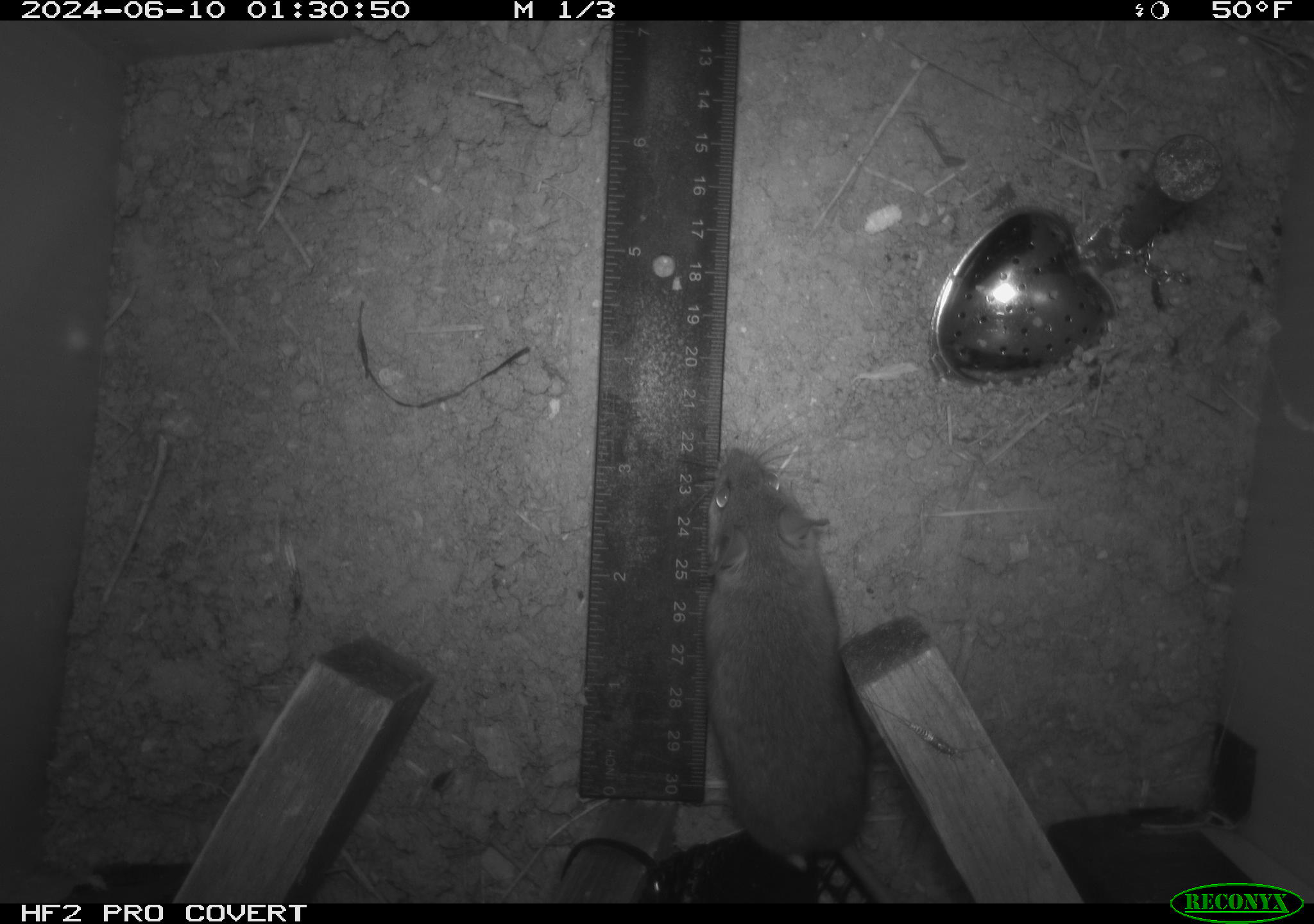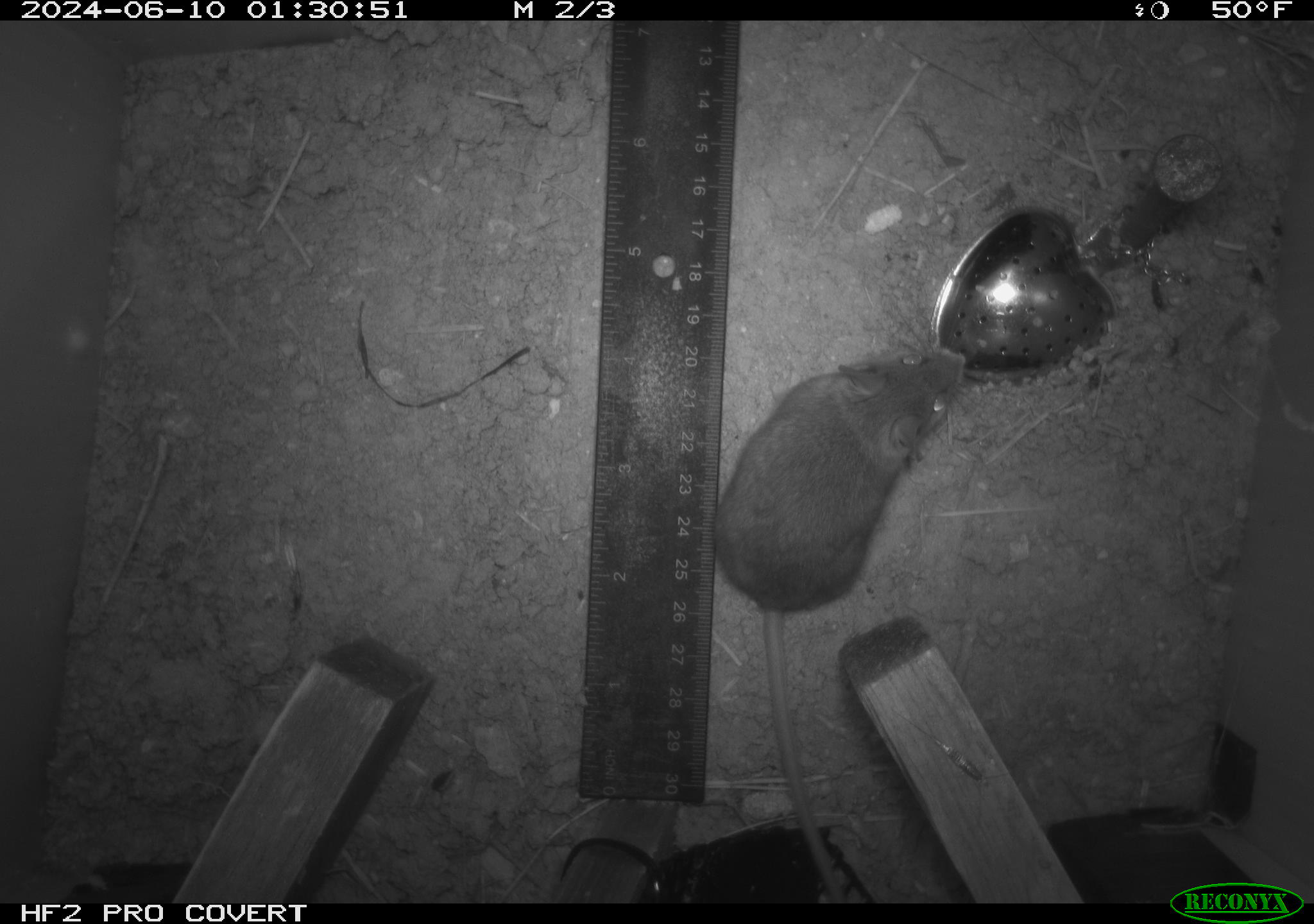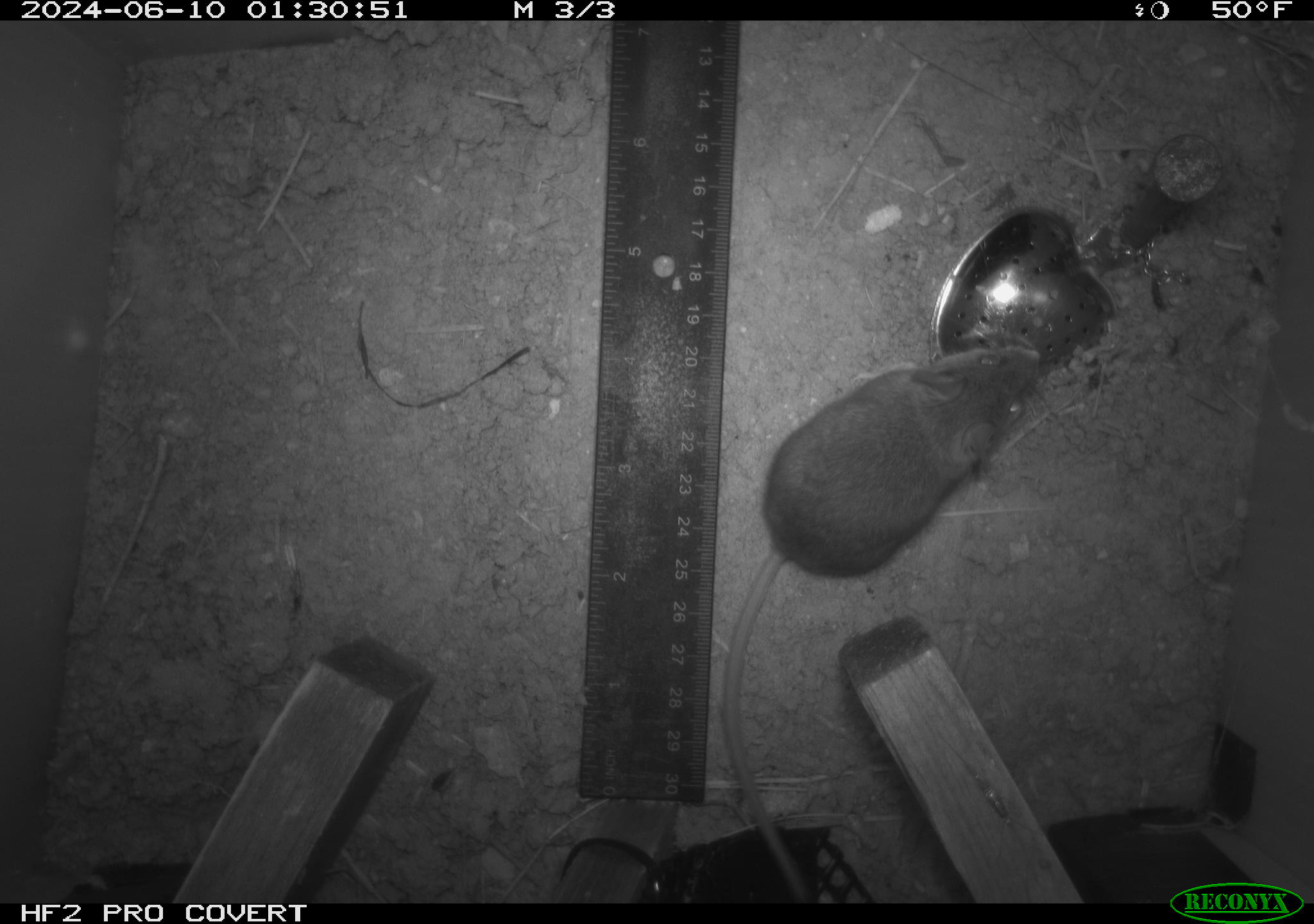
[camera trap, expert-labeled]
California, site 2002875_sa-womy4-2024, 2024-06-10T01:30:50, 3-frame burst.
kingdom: Animalia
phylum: Chordata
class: Mammalia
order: Rodentia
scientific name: Rodentia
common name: mouse species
Mouse species (Rodentia).